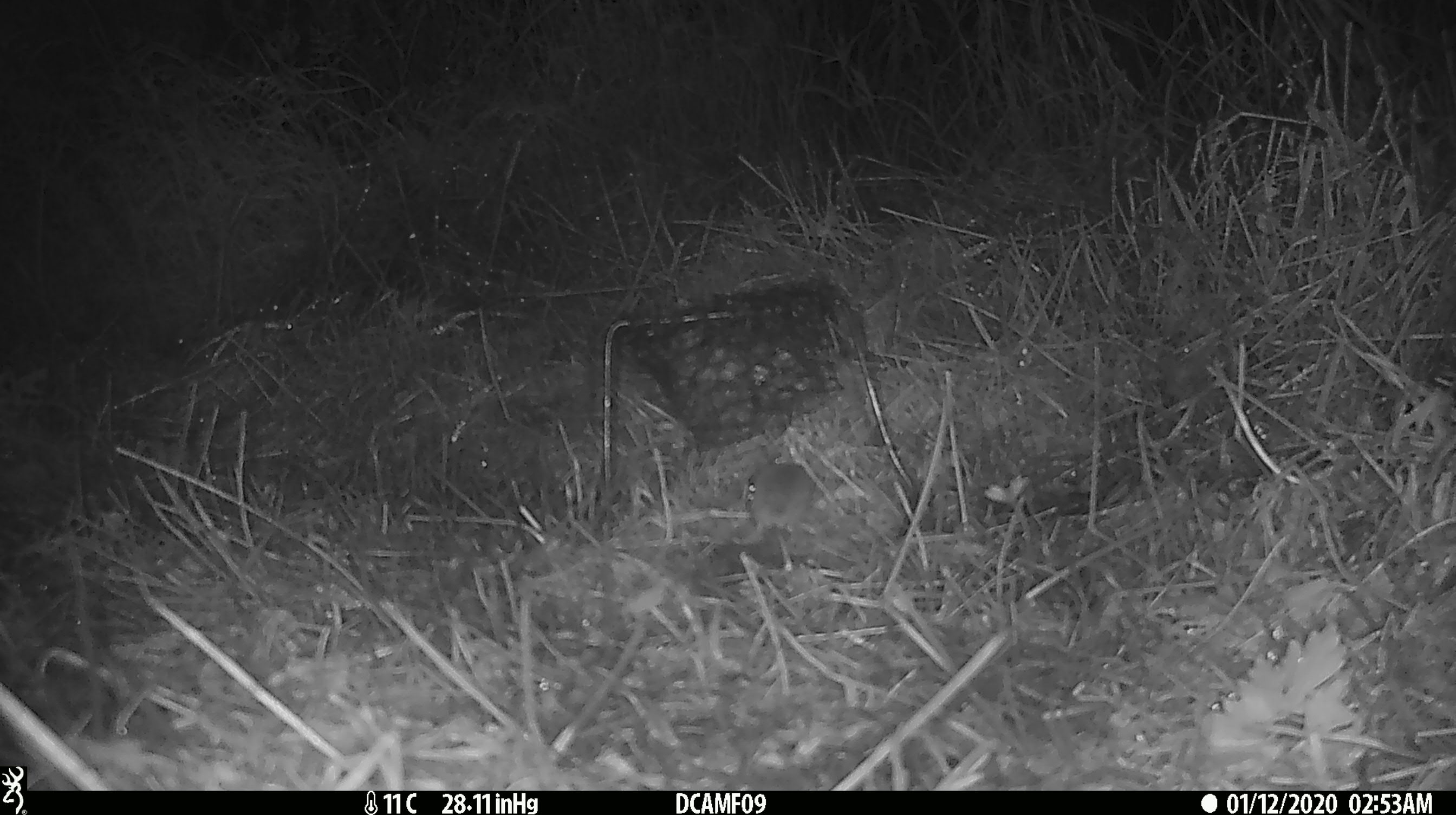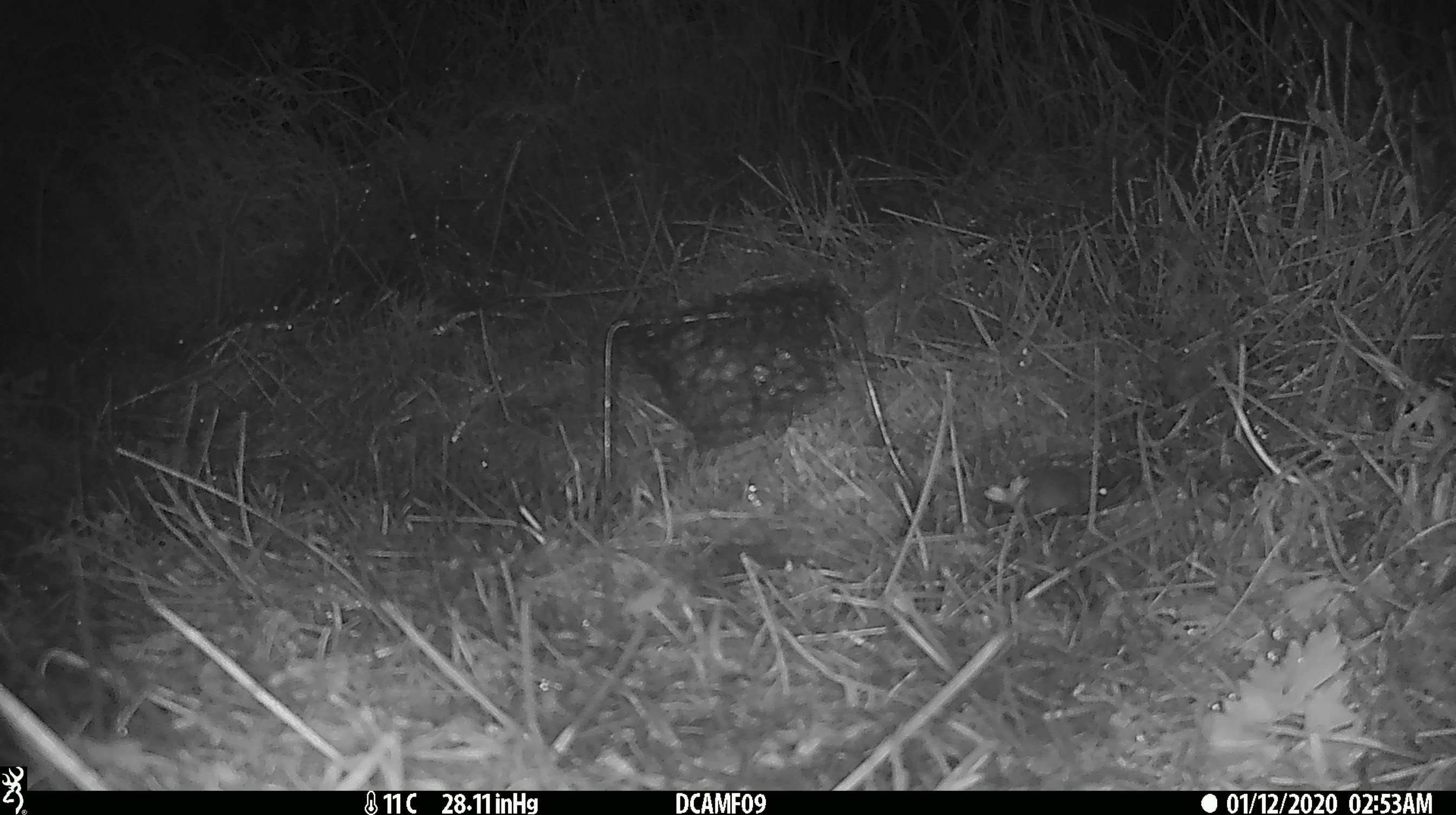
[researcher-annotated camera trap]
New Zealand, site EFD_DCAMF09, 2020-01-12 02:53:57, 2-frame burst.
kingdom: Animalia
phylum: Chordata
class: Mammalia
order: Rodentia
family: Muridae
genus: Mus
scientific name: Mus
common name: mouse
Mouse (Mus).